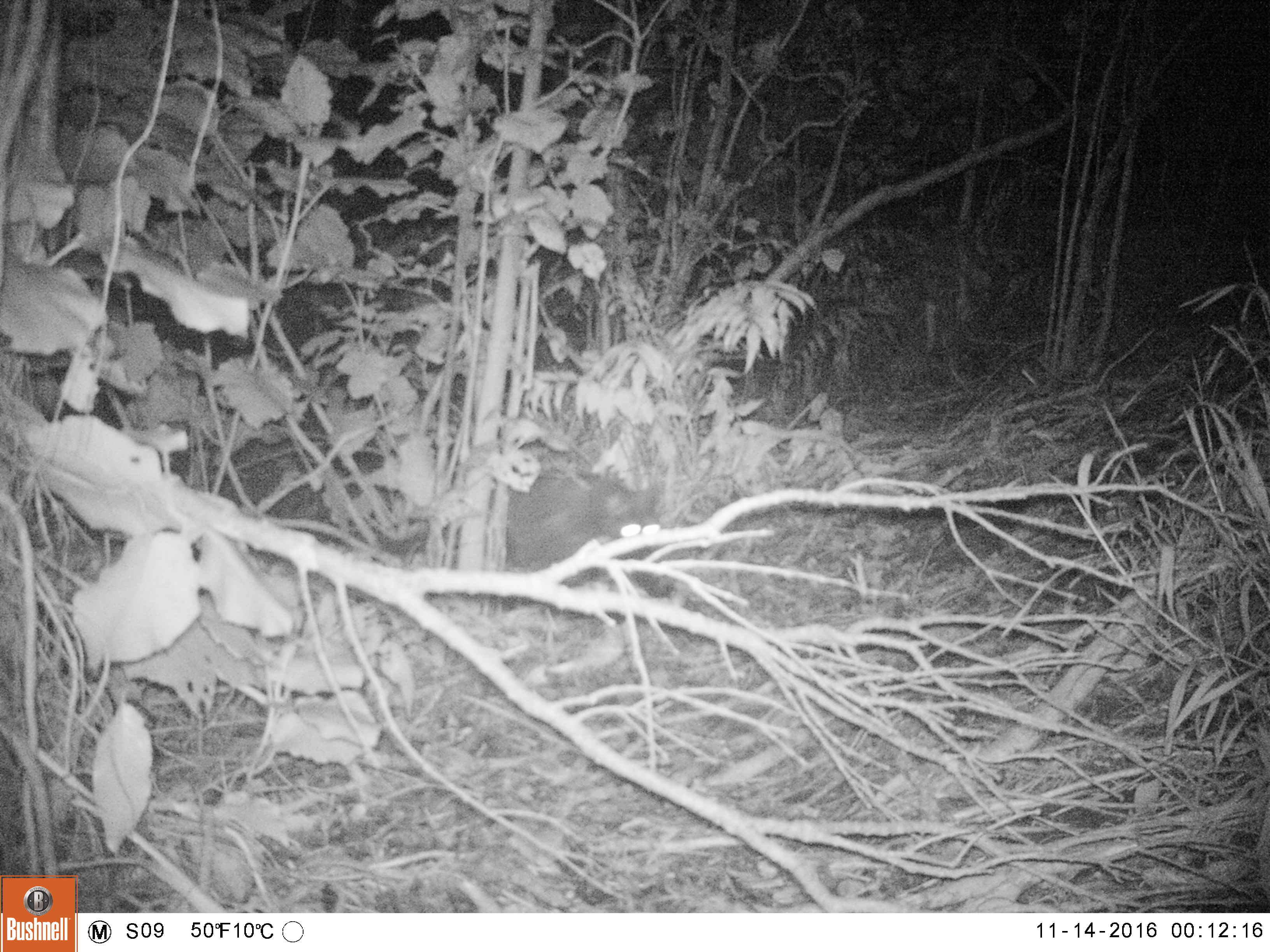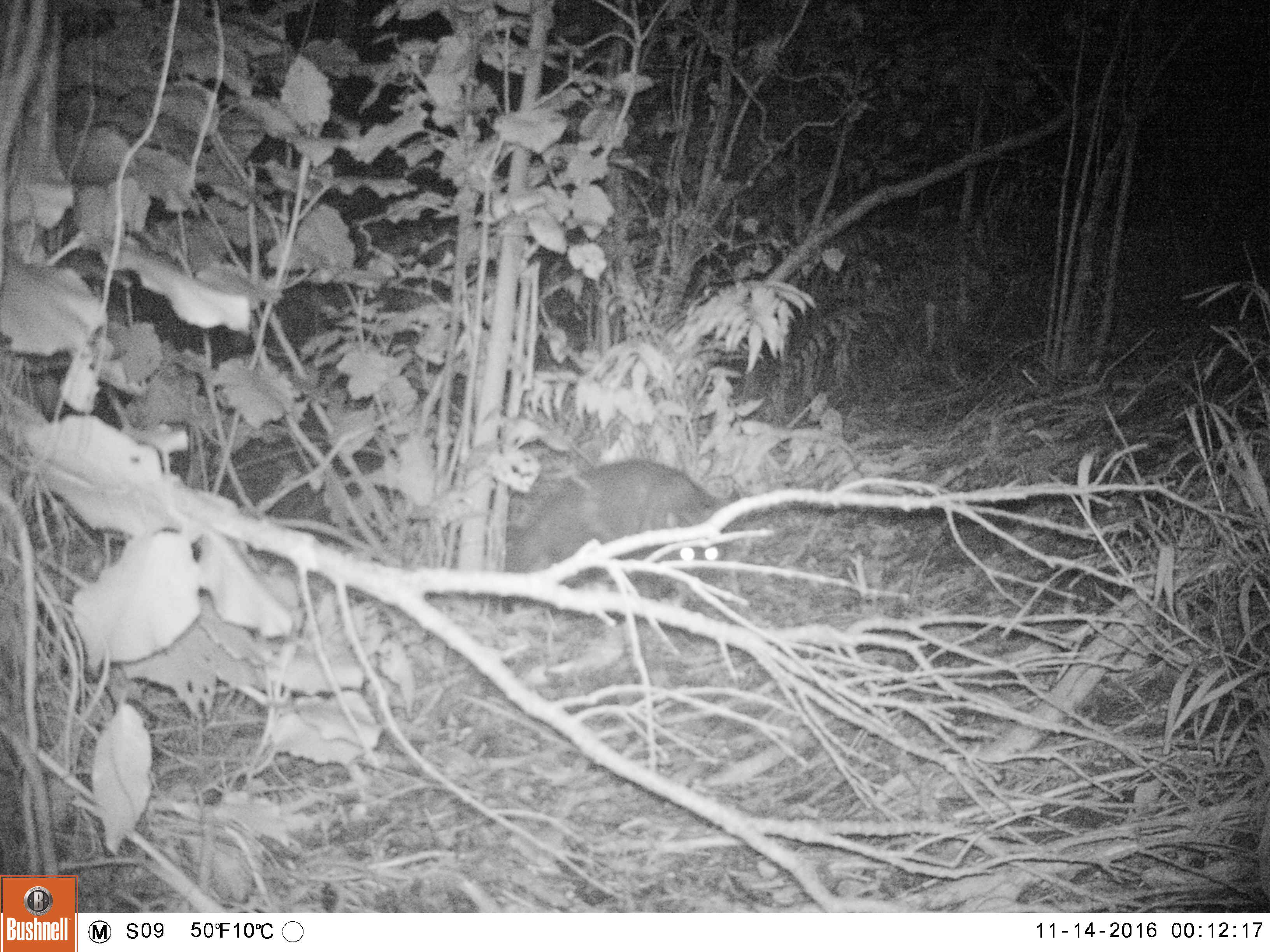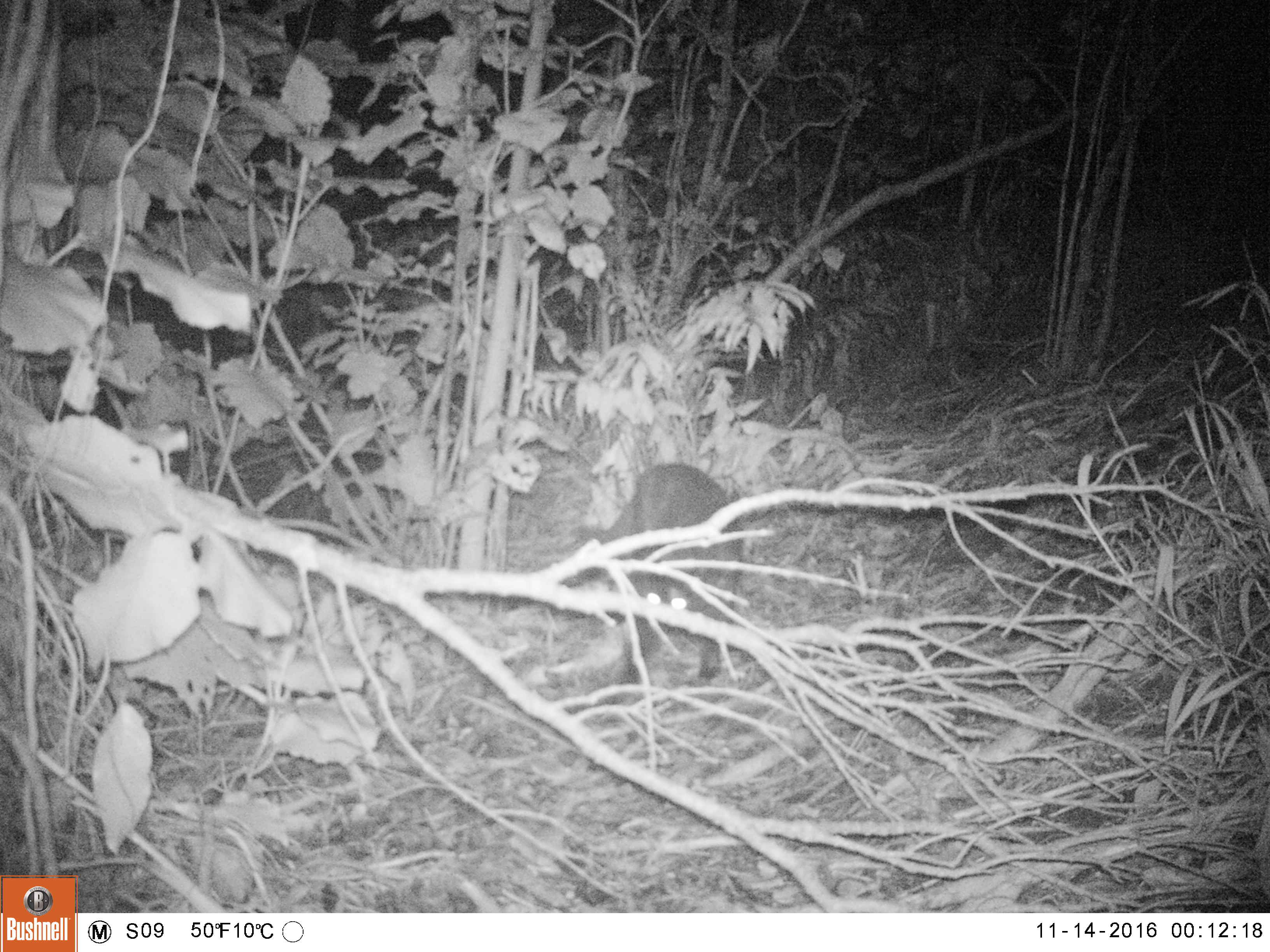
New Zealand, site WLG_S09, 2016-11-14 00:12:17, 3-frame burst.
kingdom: Animalia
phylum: Chordata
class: Mammalia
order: Carnivora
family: Felidae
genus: Felis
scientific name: Felis catus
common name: domestic cat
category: cat